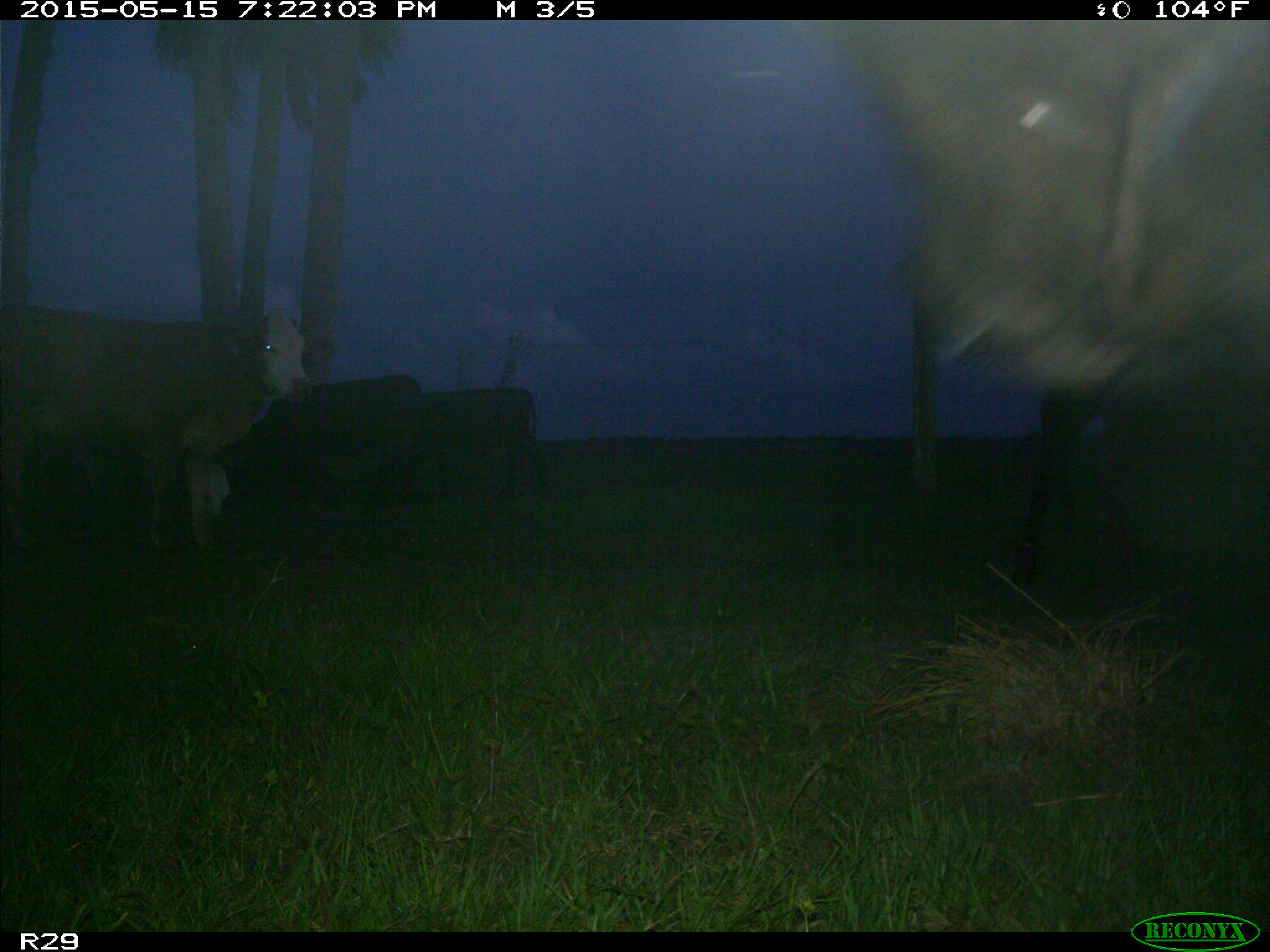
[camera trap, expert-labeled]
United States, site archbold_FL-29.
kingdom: Animalia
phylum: Chordata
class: Mammalia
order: Artiodactyla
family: Bovidae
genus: Bos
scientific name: Bos taurus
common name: domestic cow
Bos taurus (domestic cow).